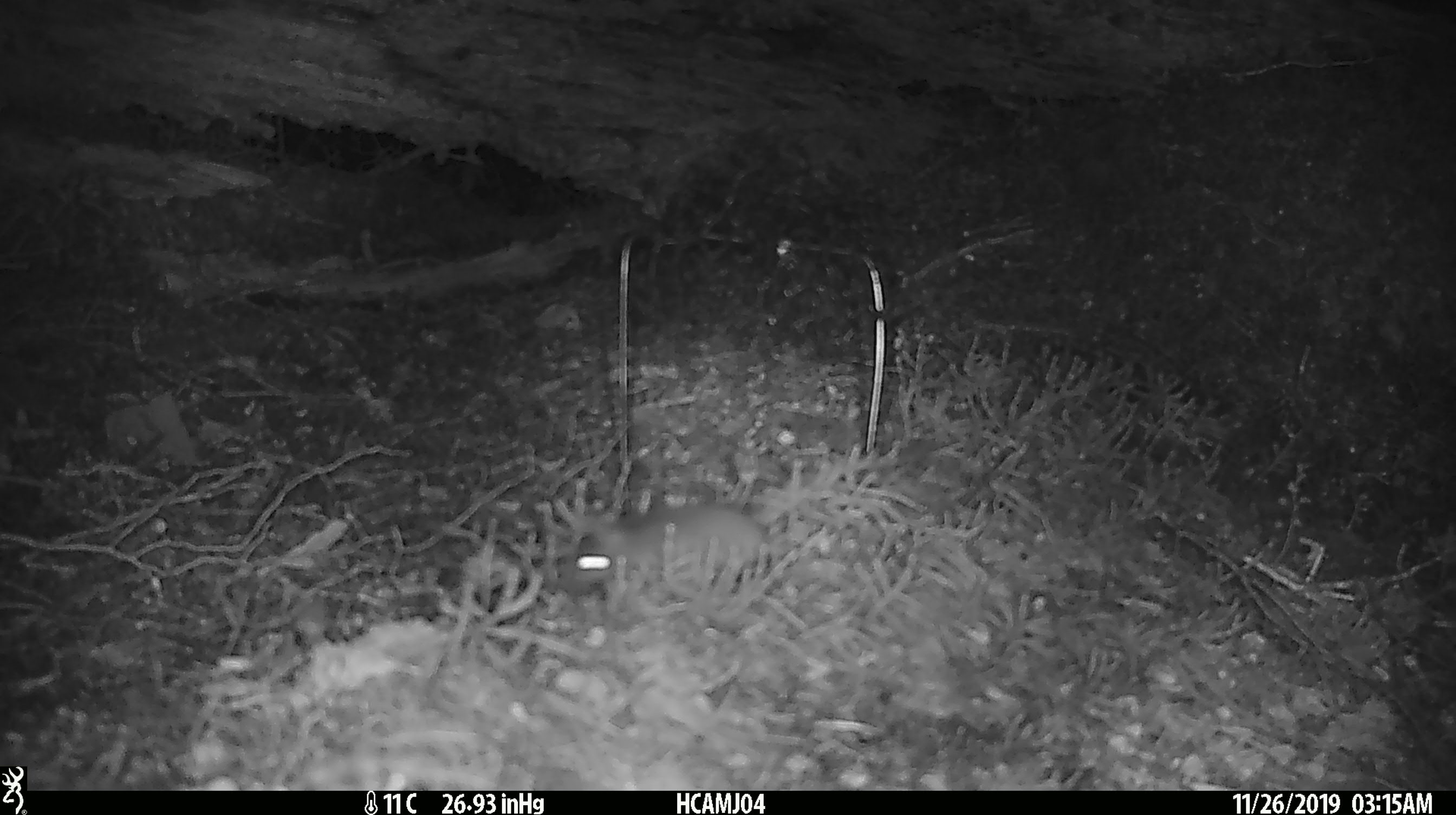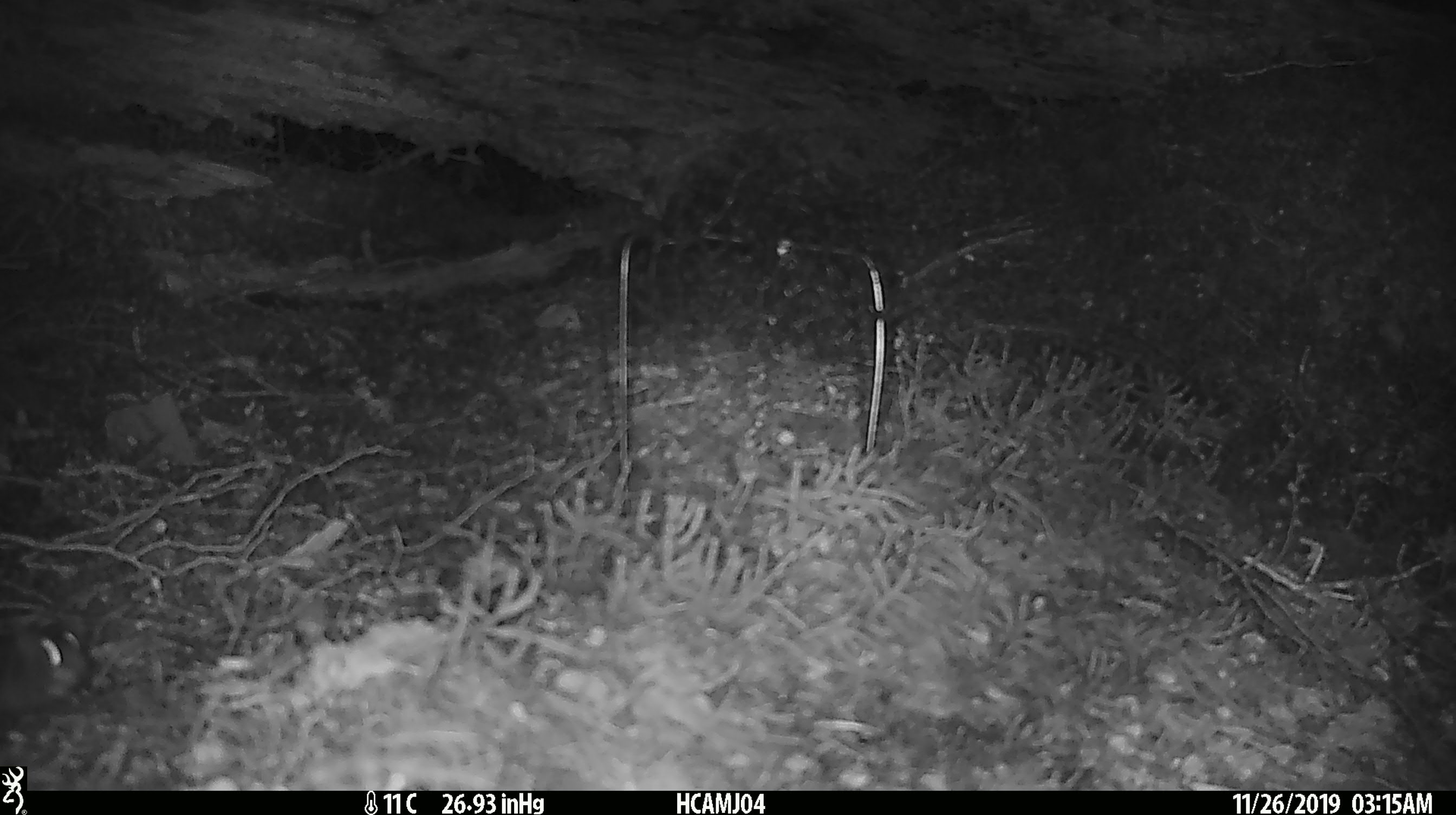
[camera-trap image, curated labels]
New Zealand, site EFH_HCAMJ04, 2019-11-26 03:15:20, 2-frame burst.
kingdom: Animalia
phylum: Chordata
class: Mammalia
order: Rodentia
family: Muridae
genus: Mus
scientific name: Mus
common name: mouse